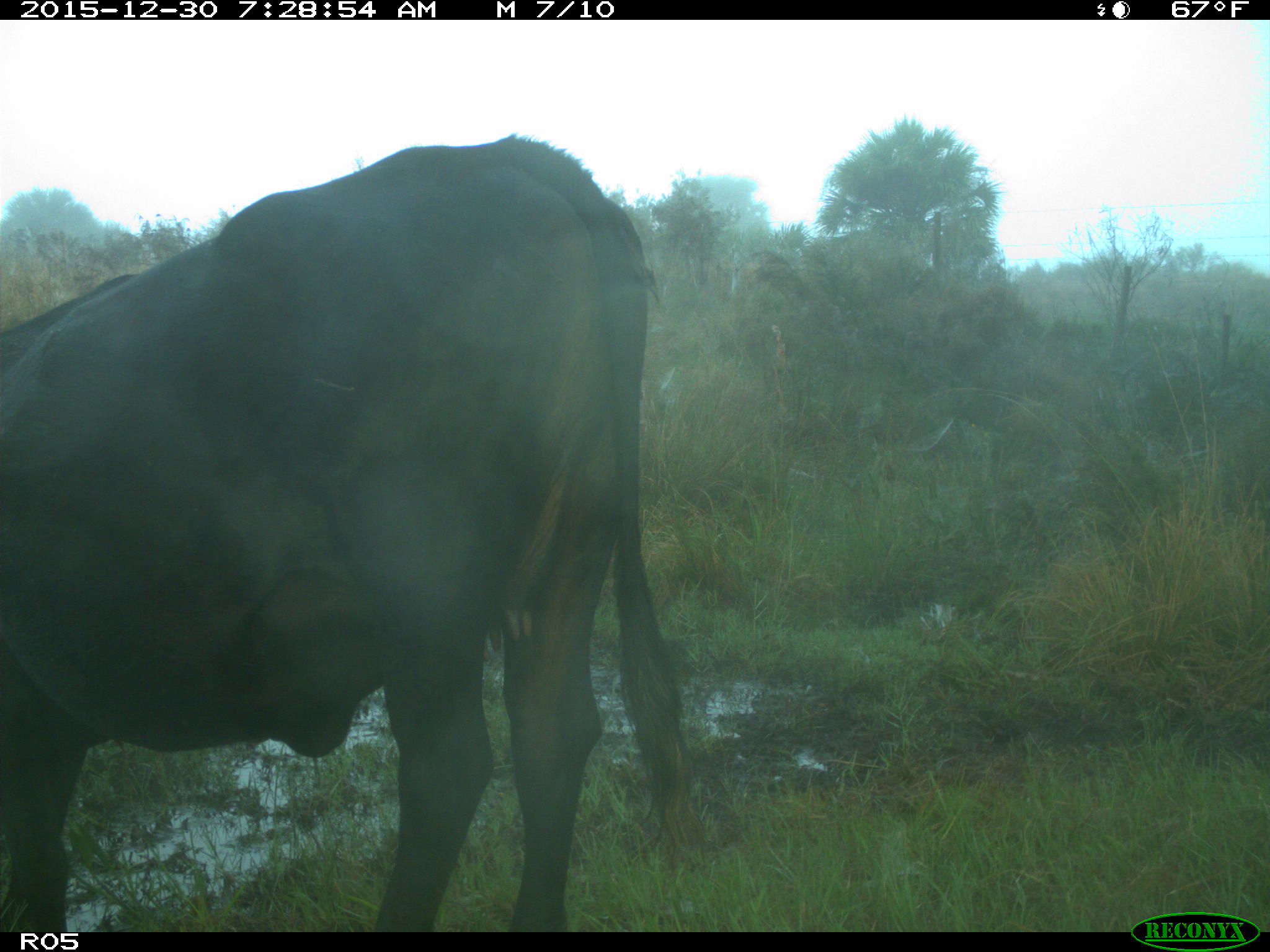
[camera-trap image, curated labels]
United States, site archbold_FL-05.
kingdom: Animalia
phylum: Chordata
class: Mammalia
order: Artiodactyla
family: Bovidae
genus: Bos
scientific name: Bos taurus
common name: domestic cow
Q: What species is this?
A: Bos taurus (domestic cow).